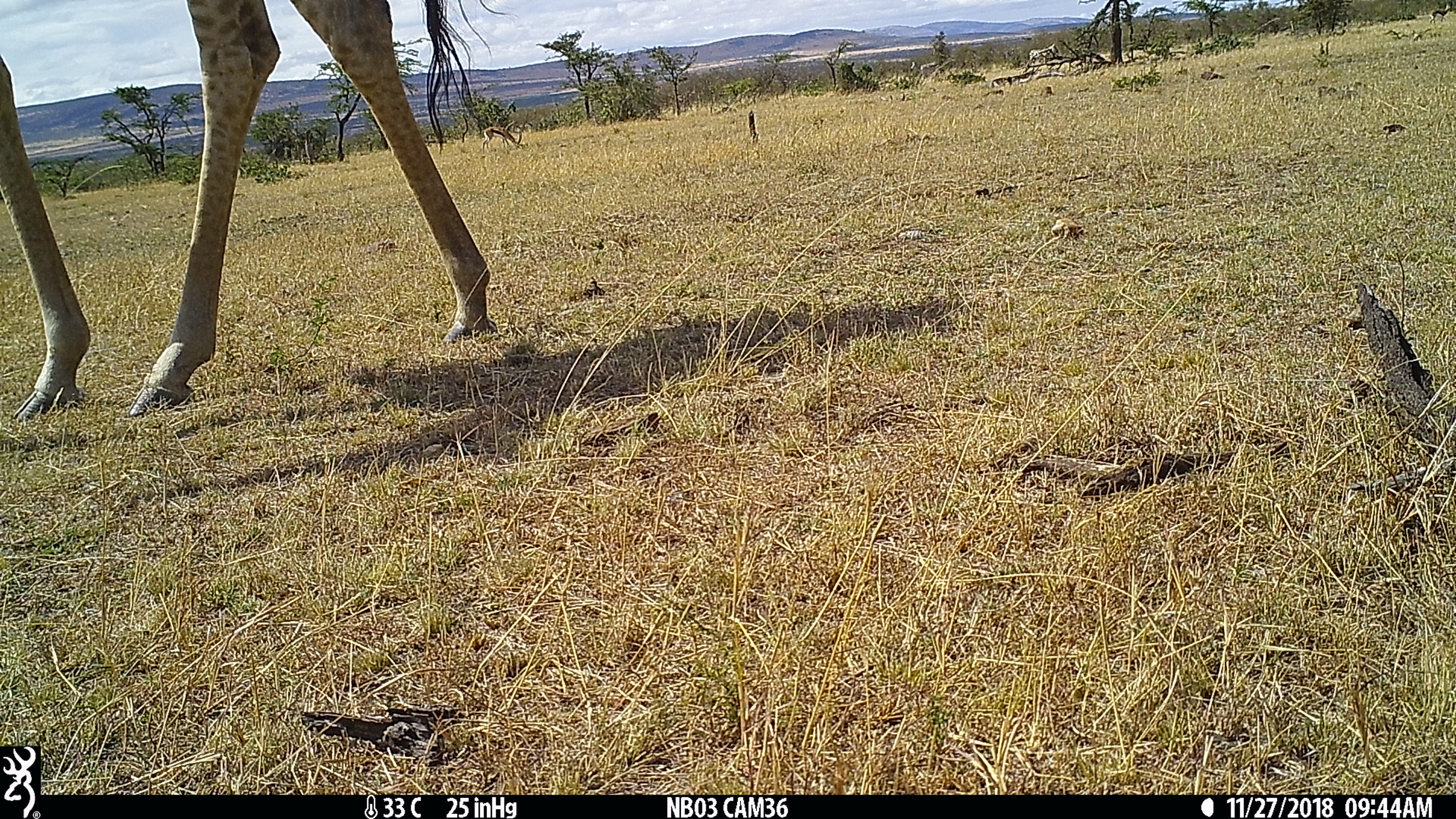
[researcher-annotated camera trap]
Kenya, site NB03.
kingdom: Animalia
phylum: Chordata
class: Mammalia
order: Artiodactyla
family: Bovidae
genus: Eudorcas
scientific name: Eudorcas thomsonii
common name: thomon's gazelle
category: gazelle thomsons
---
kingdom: Animalia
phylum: Chordata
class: Mammalia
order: Artiodactyla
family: Giraffidae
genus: Giraffa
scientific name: Giraffa camelopardalis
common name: northern giraffe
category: giraffe